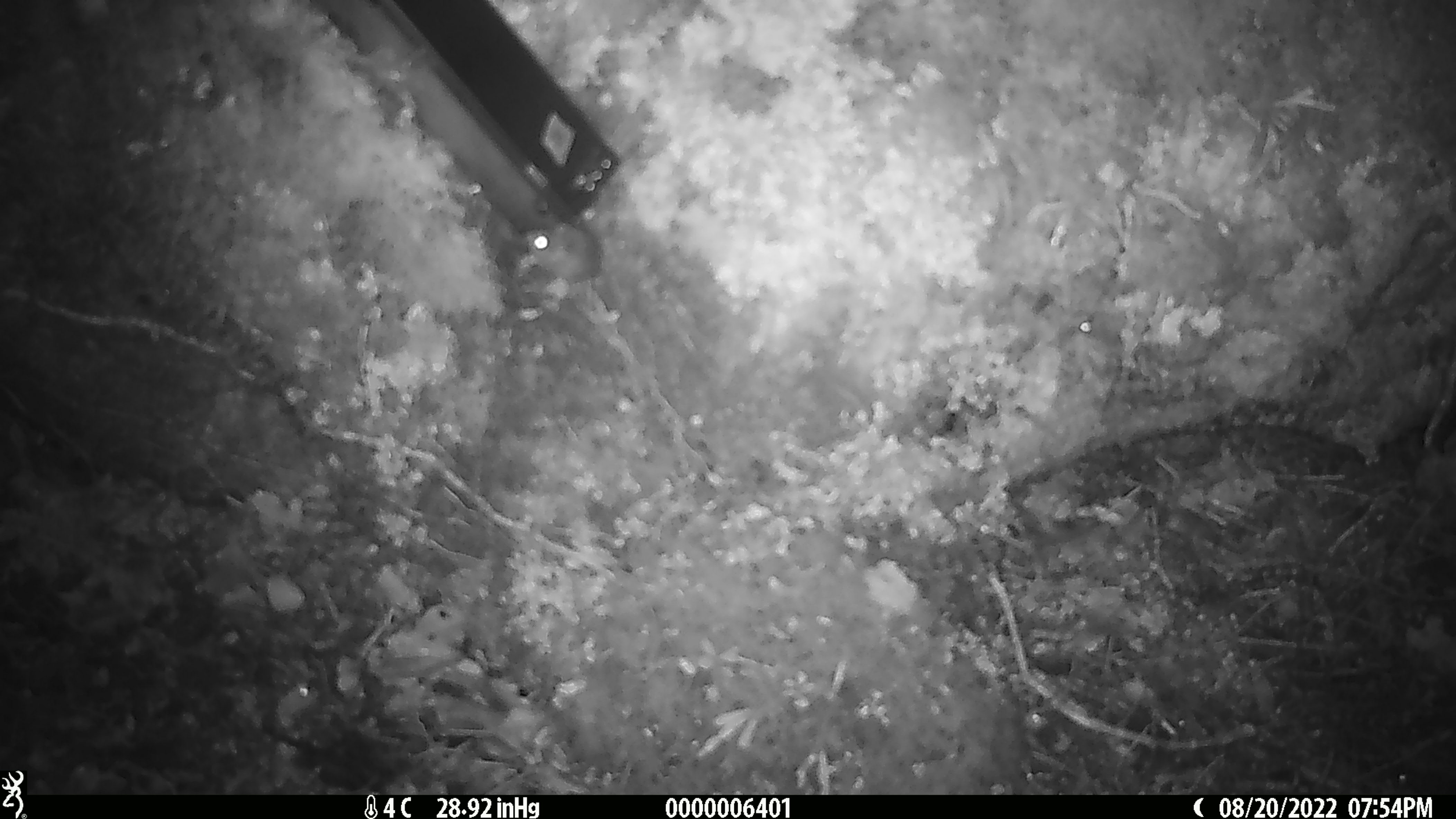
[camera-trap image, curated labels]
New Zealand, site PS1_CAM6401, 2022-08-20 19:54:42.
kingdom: Animalia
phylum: Chordata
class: Mammalia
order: Rodentia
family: Muridae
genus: Mus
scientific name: Mus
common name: mouse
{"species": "mouse (Mus)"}